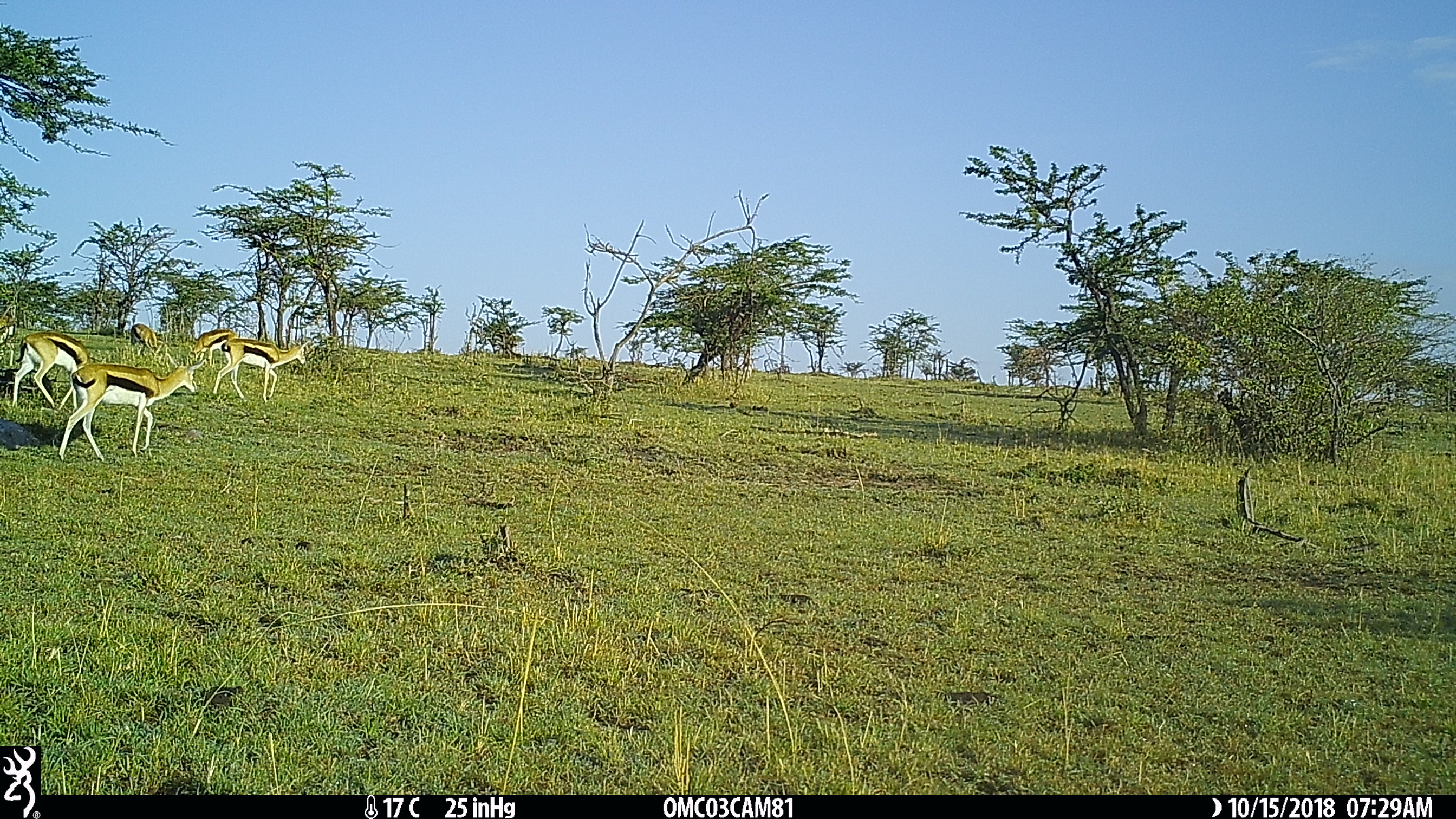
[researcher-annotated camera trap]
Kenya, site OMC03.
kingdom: Animalia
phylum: Chordata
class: Mammalia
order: Artiodactyla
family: Bovidae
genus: Eudorcas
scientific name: Eudorcas thomsonii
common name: thomon's gazelle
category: gazelle thomsons